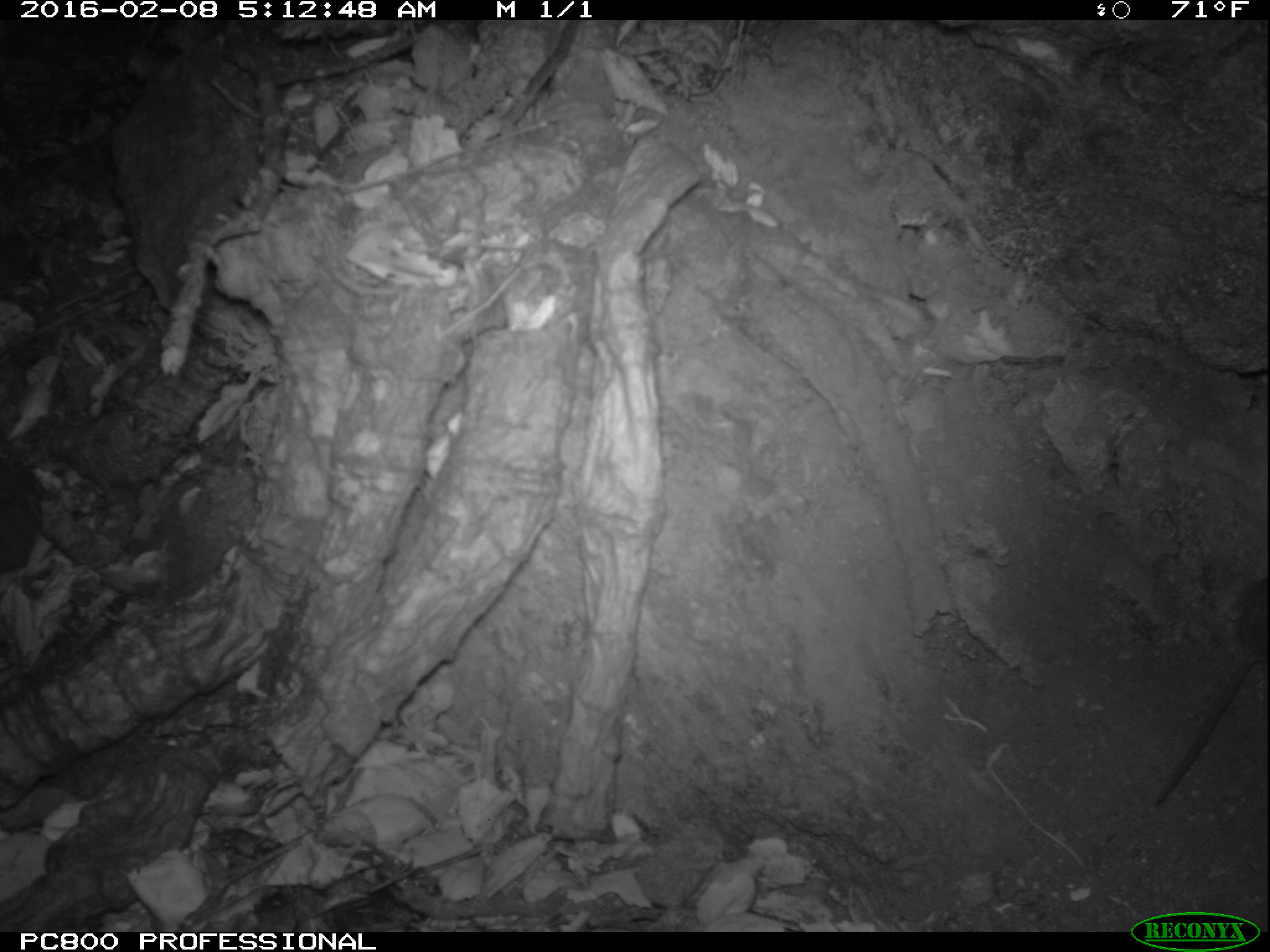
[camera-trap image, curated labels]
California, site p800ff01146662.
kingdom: Animalia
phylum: Chordata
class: Mammalia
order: Rodentia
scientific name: Rodentia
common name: rodent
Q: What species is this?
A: Rodent (Rodentia).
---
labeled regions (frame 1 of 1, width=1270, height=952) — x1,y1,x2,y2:
rodent: 1146,581,1269,802